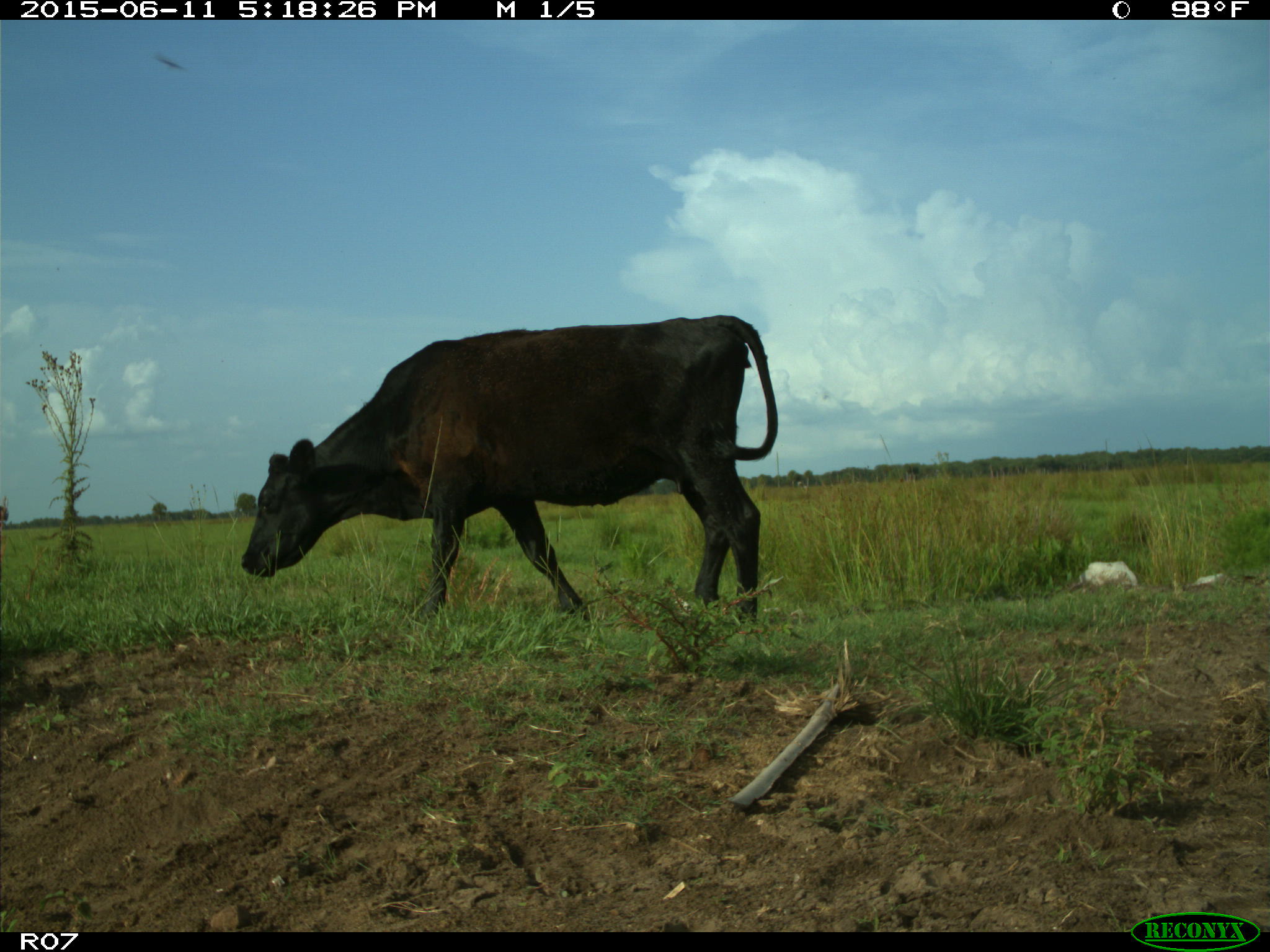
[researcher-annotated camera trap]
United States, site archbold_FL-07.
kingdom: Animalia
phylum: Chordata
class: Mammalia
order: Artiodactyla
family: Bovidae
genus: Bos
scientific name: Bos taurus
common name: domestic cow